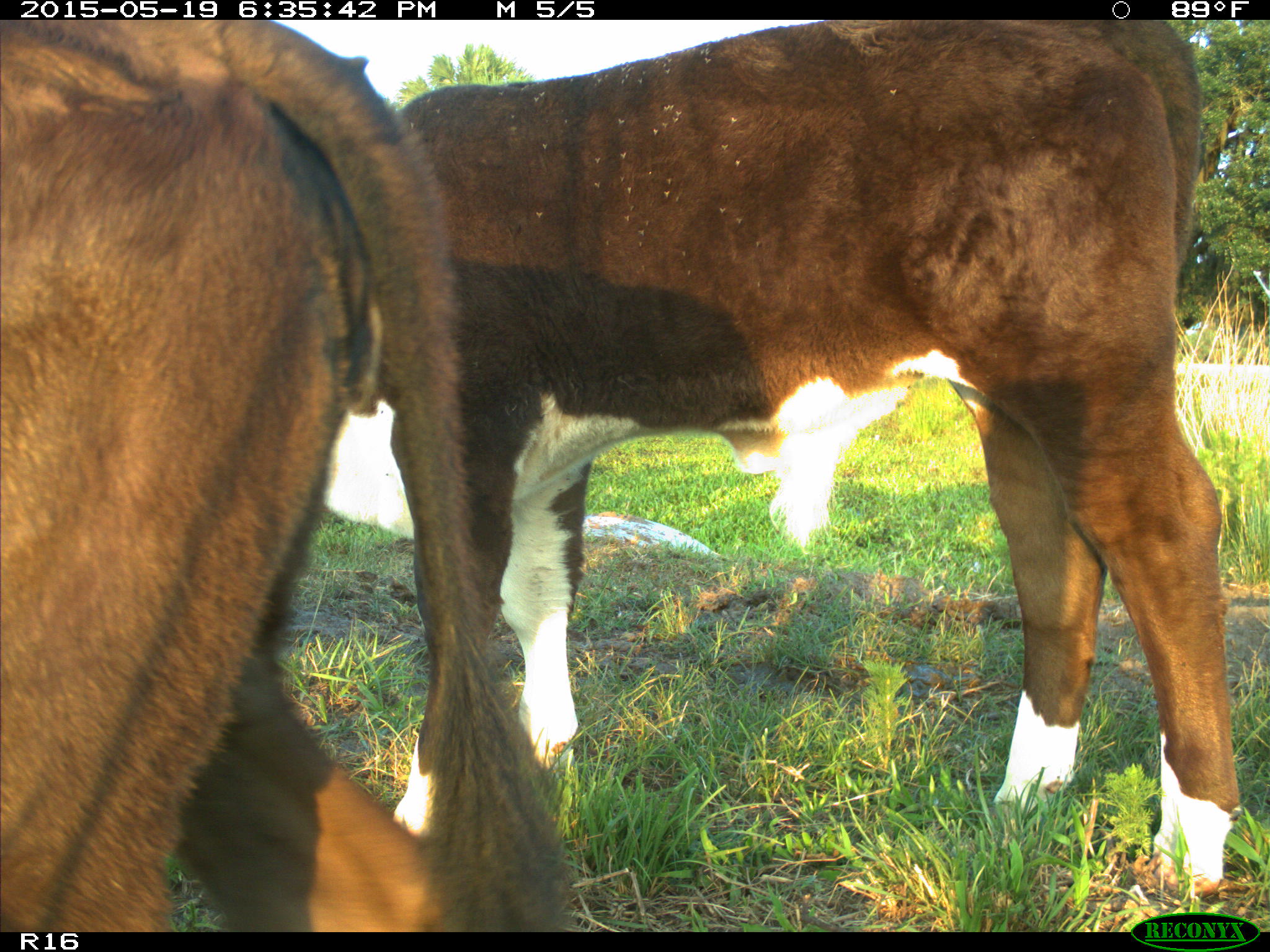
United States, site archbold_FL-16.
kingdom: Animalia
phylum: Chordata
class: Mammalia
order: Artiodactyla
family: Bovidae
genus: Bos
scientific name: Bos taurus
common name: domestic cow